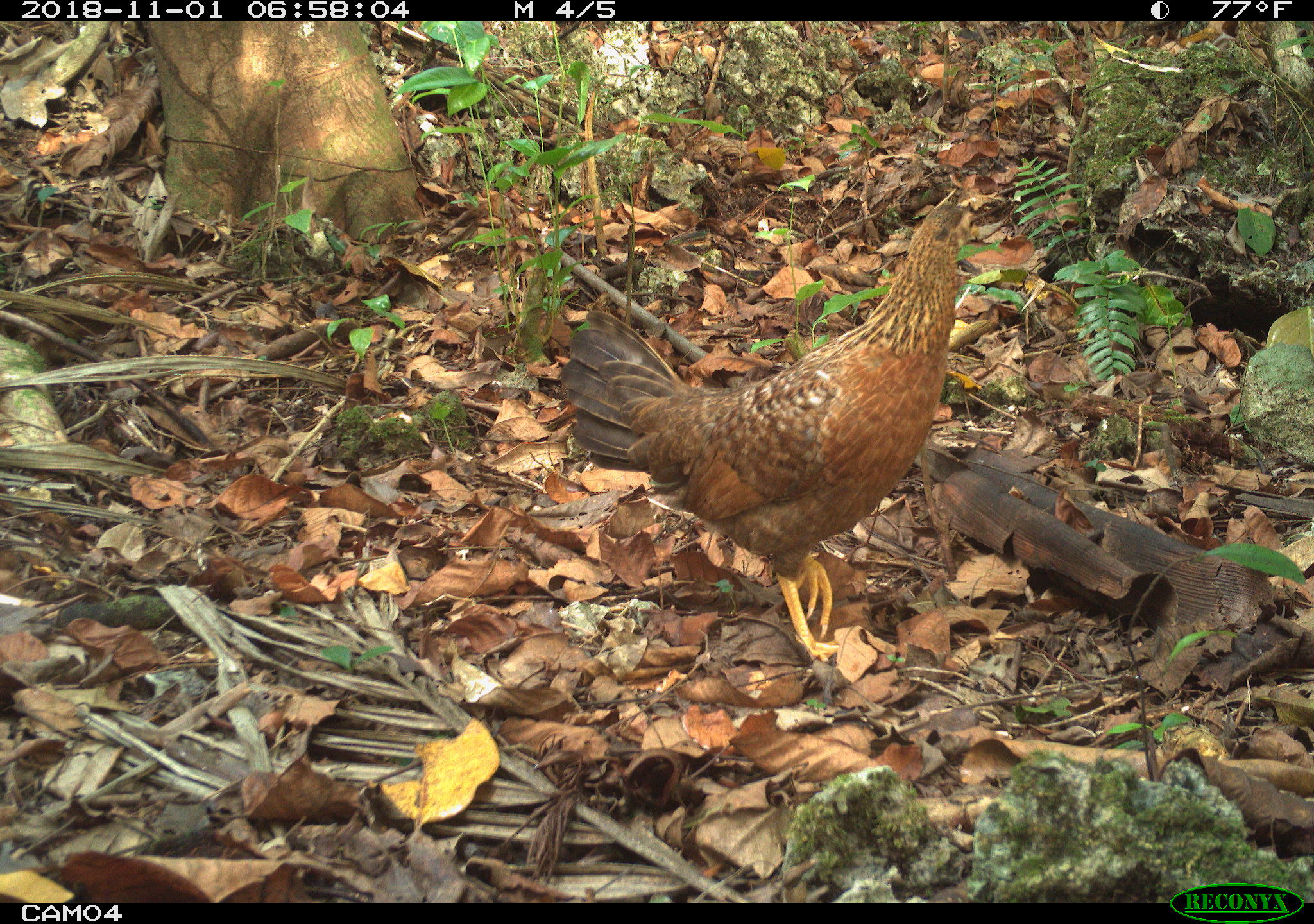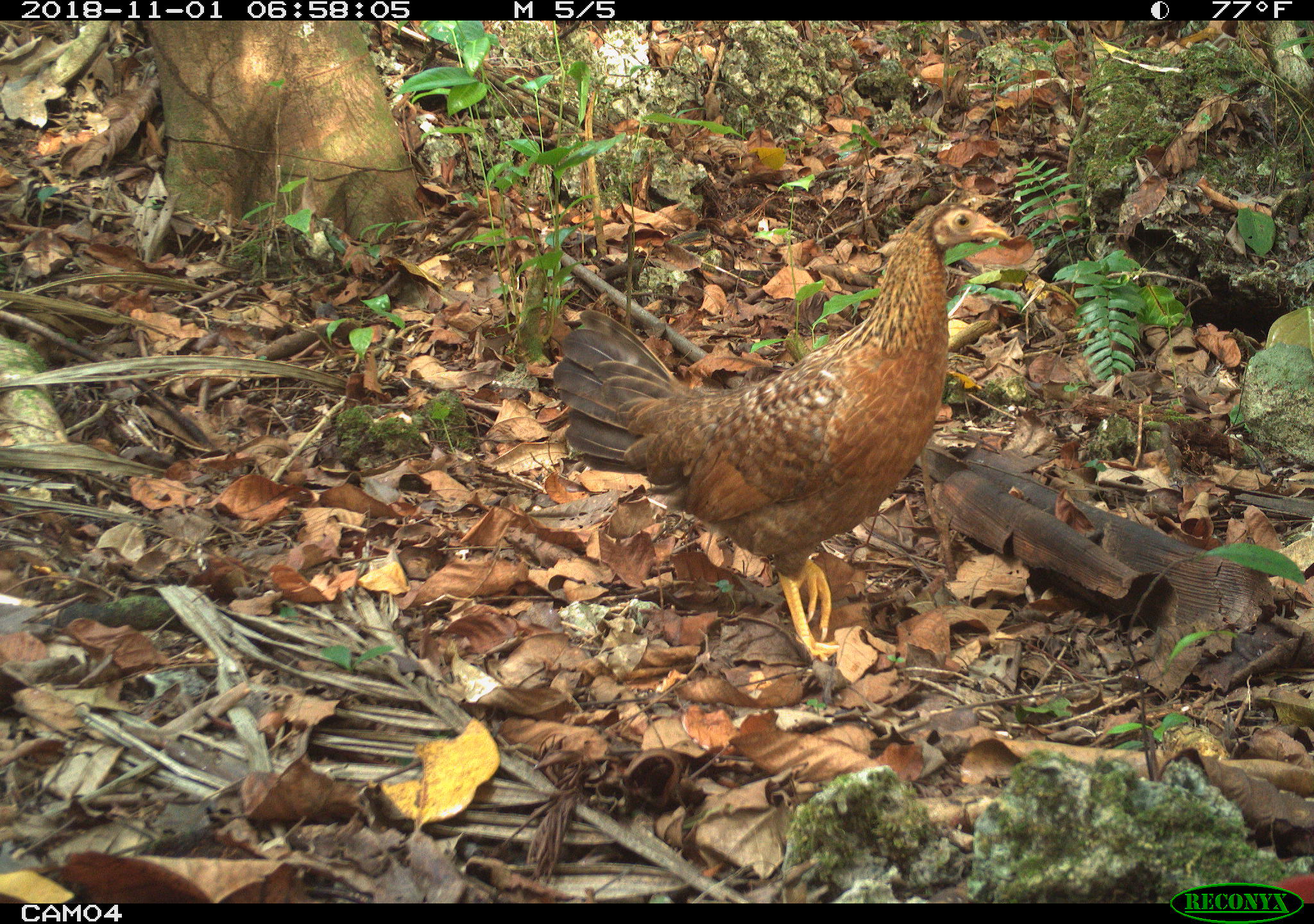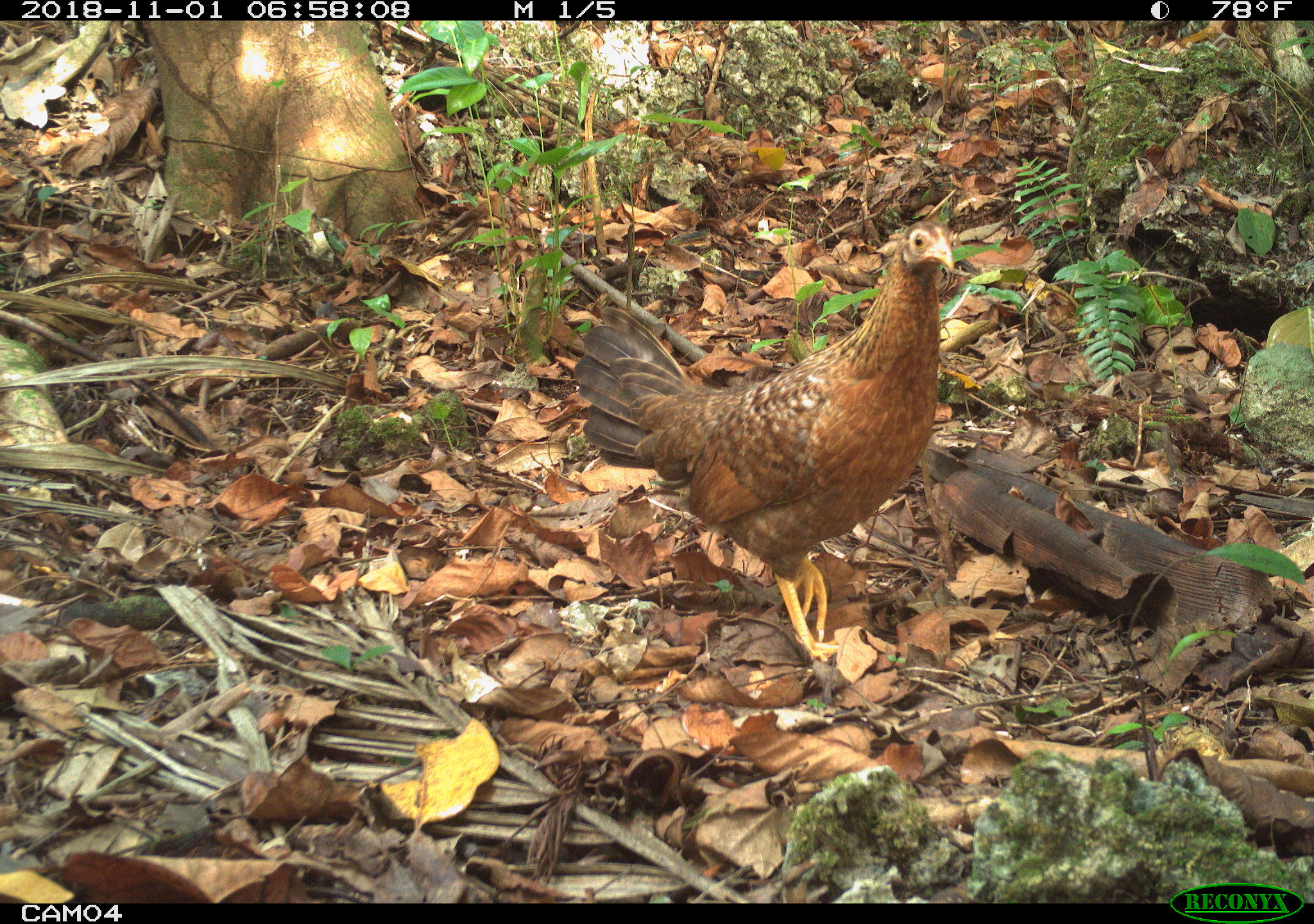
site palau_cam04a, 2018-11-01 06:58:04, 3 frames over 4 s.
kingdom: Animalia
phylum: Chordata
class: Aves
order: Galliformes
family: Phasianidae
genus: Gallus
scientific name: Gallus gallus domesticus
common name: domestic chicken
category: chicken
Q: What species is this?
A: Chicken (domestic chicken) (Gallus gallus domesticus).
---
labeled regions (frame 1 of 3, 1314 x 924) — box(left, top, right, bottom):
chicken: box(551, 198, 997, 674)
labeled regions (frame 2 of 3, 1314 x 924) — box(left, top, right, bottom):
chicken: box(552, 196, 1023, 669)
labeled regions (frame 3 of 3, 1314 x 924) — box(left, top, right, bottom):
chicken: box(566, 212, 963, 669)